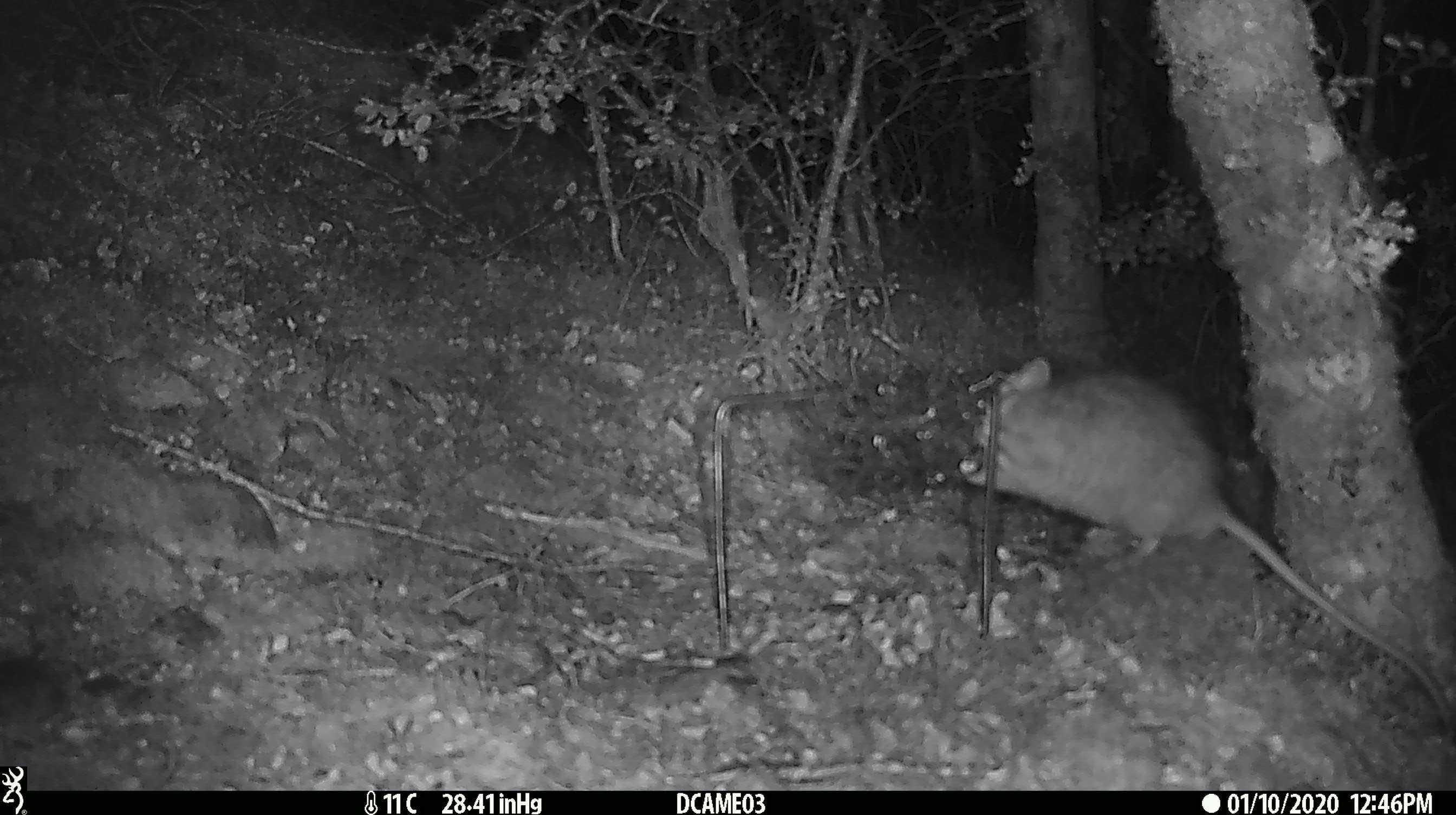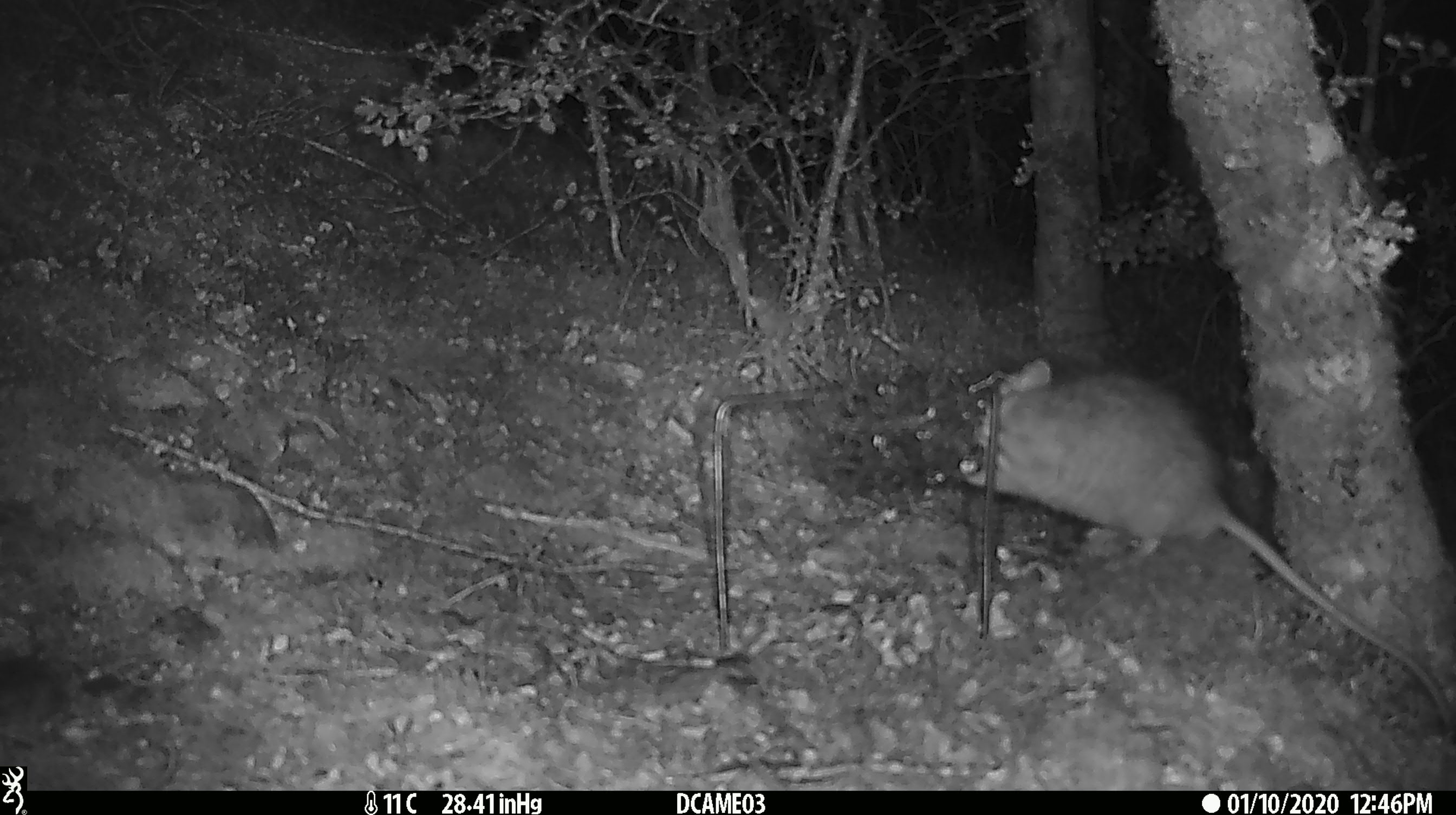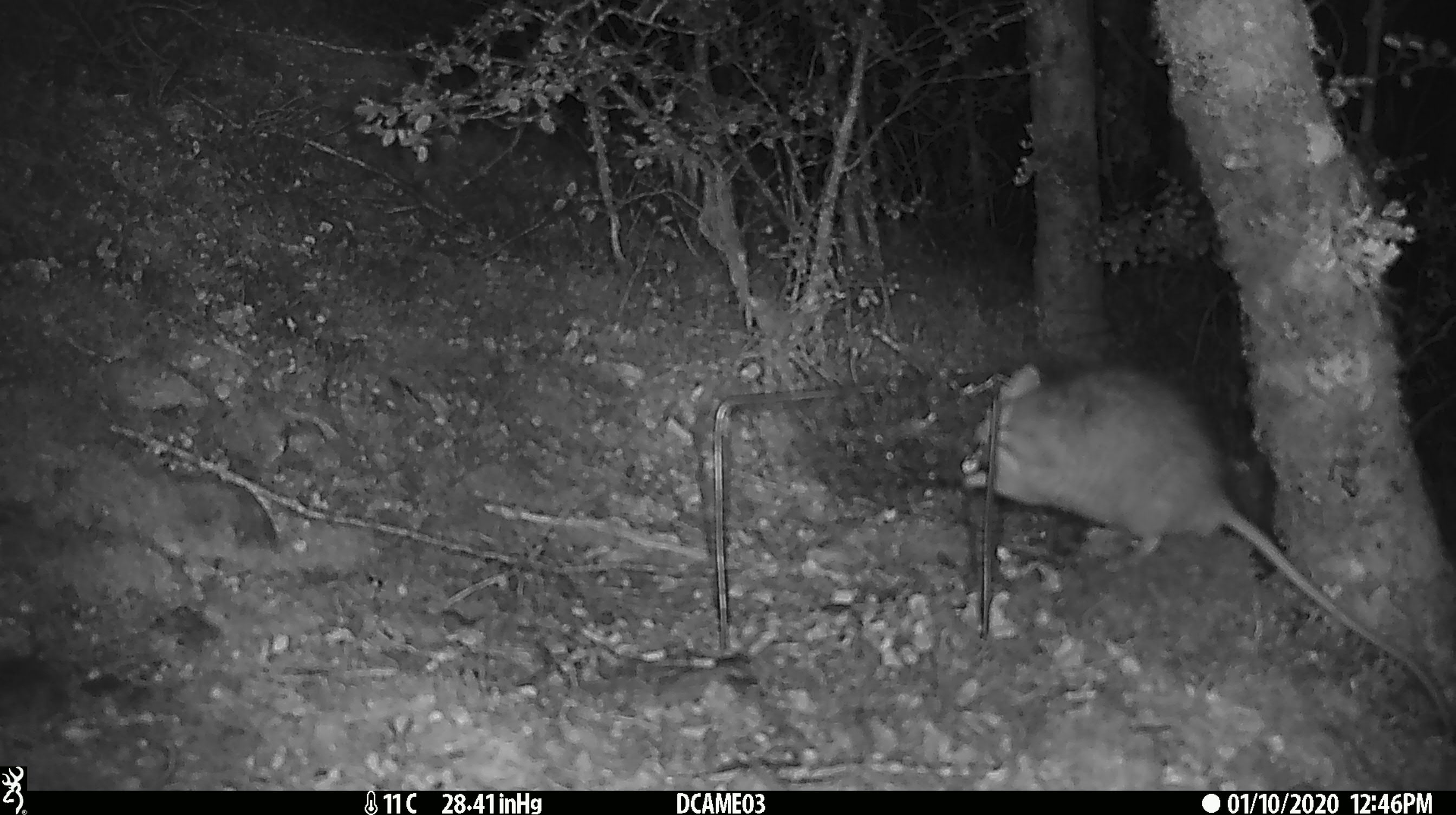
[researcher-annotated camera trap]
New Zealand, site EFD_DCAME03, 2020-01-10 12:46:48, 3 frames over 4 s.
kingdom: Animalia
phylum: Chordata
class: Mammalia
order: Rodentia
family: Muridae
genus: Rattus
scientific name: Rattus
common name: rat